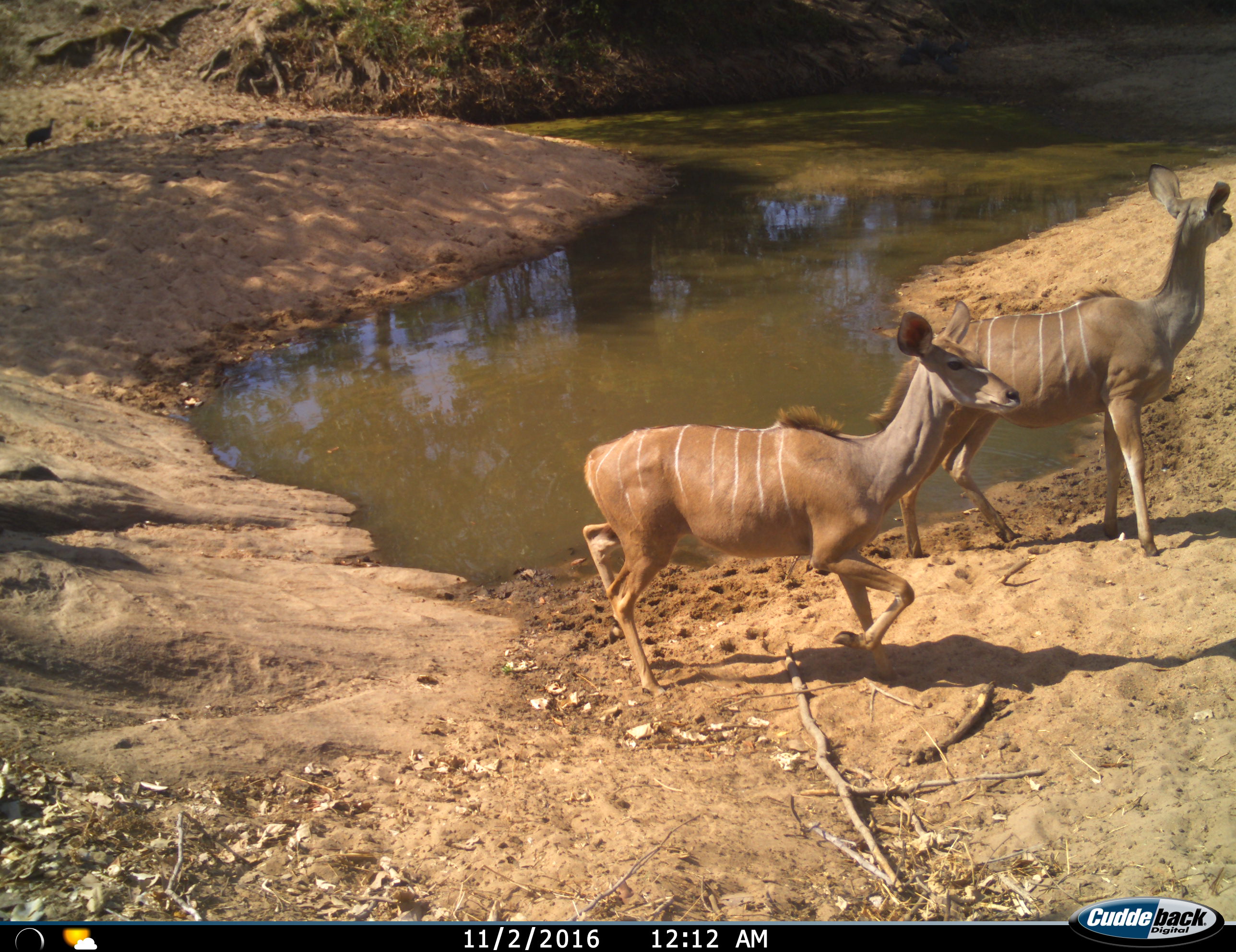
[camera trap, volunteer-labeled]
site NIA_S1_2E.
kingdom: Animalia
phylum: Chordata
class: Mammalia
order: Artiodactyla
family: Bovidae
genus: Tragelaphus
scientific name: Tragelaphus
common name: kudu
Kudu (Tragelaphus), count 2. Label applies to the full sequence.